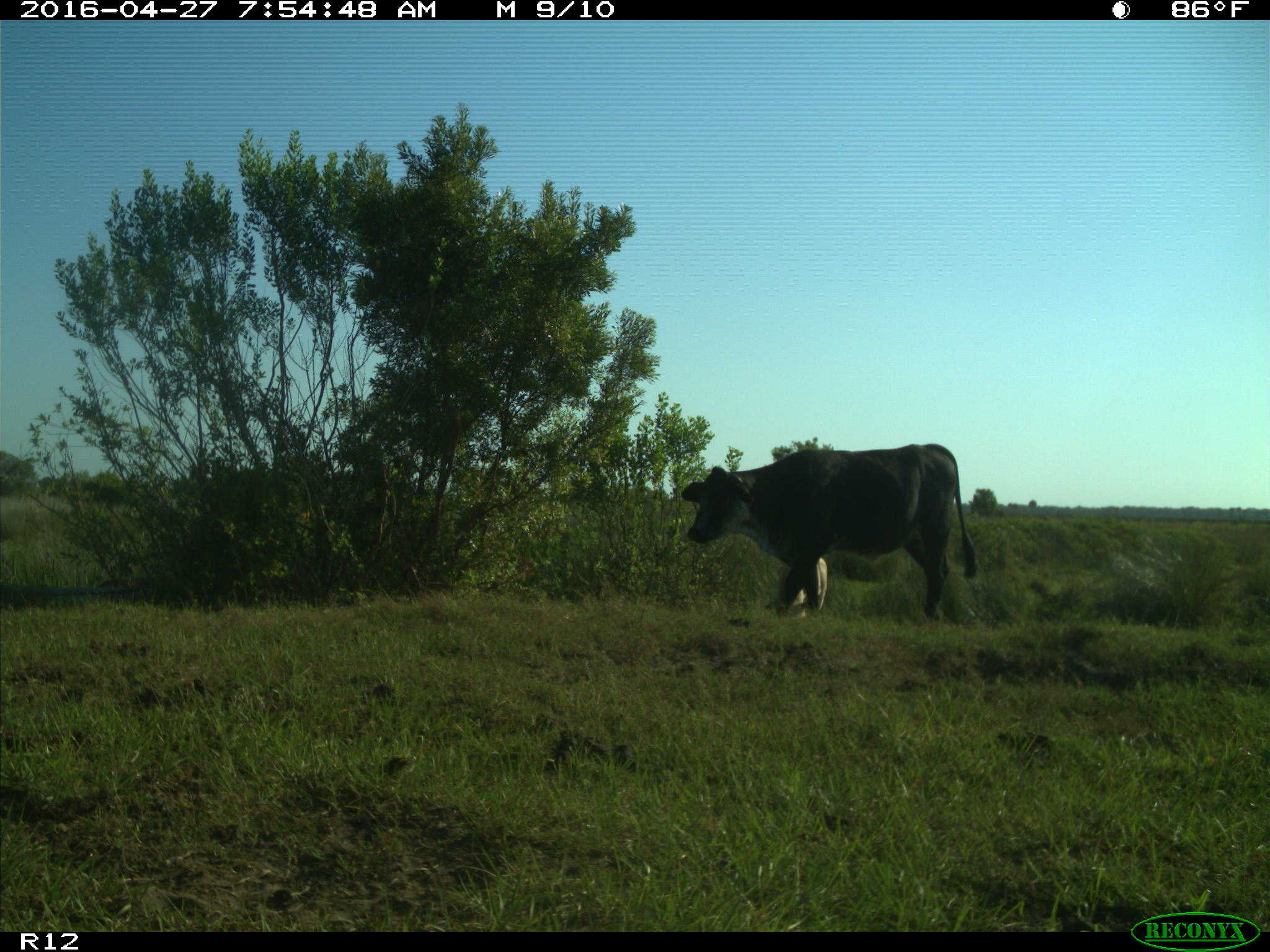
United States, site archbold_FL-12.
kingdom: Animalia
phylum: Chordata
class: Mammalia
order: Artiodactyla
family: Bovidae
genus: Bos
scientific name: Bos taurus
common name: domestic cow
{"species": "Bos taurus (domestic cow)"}